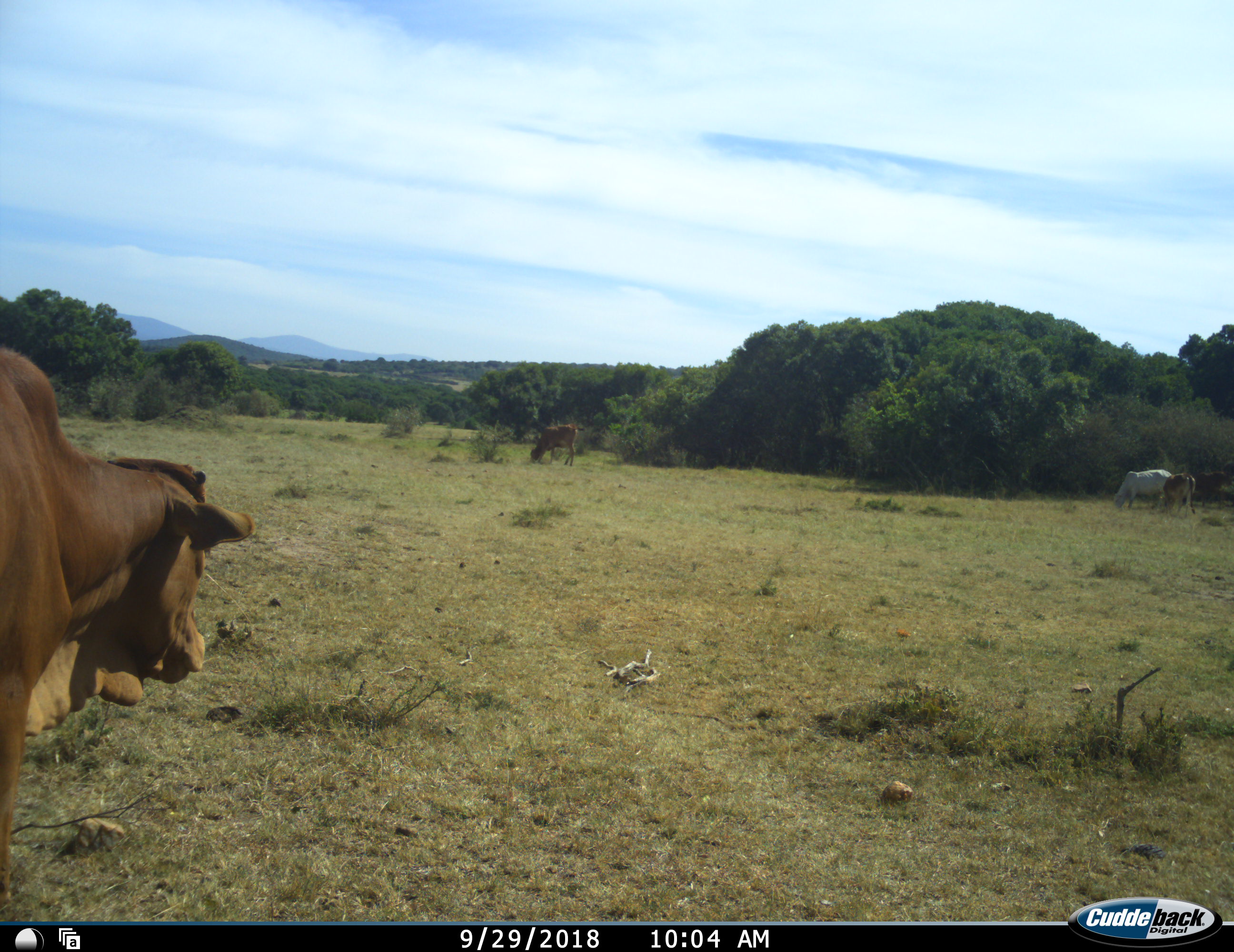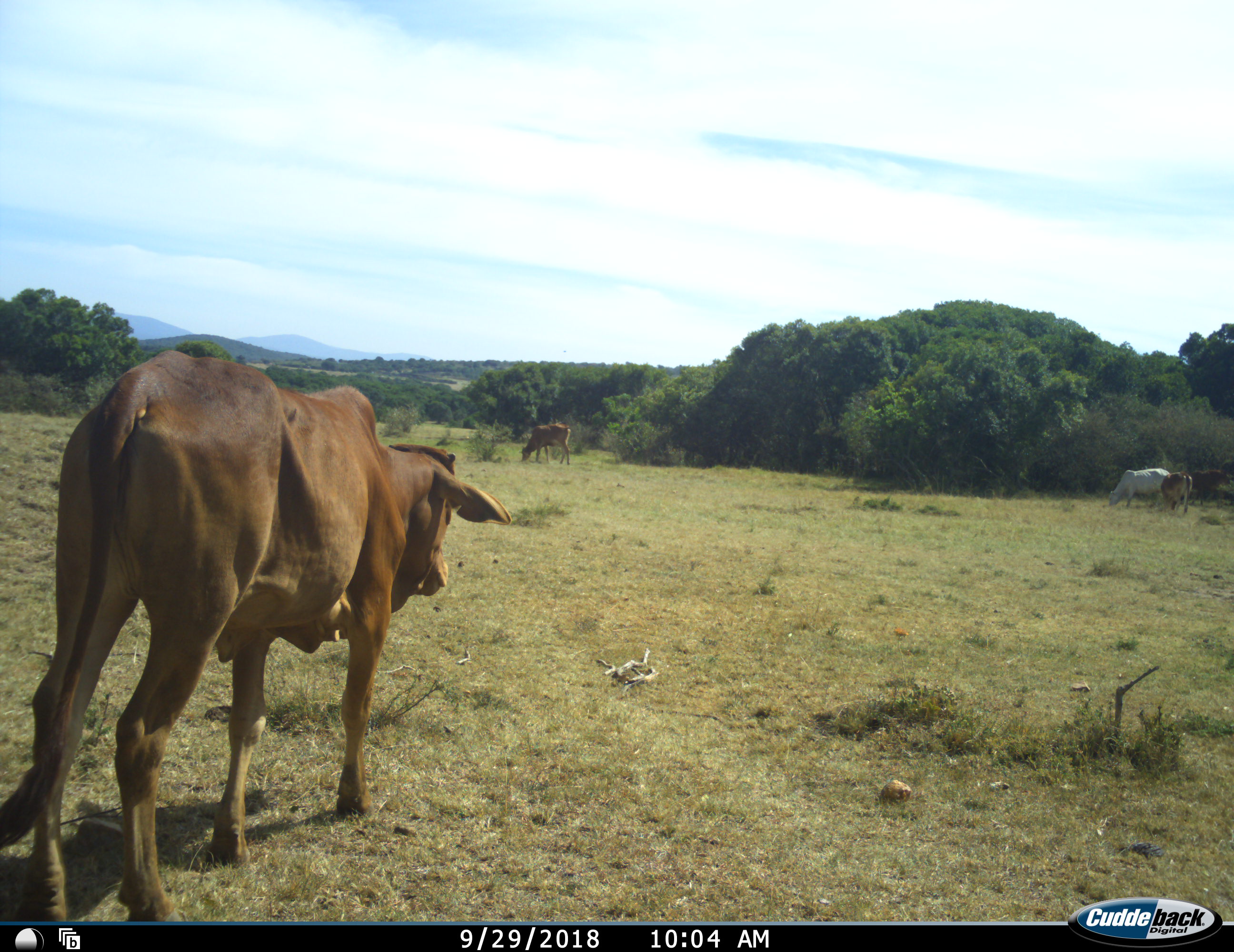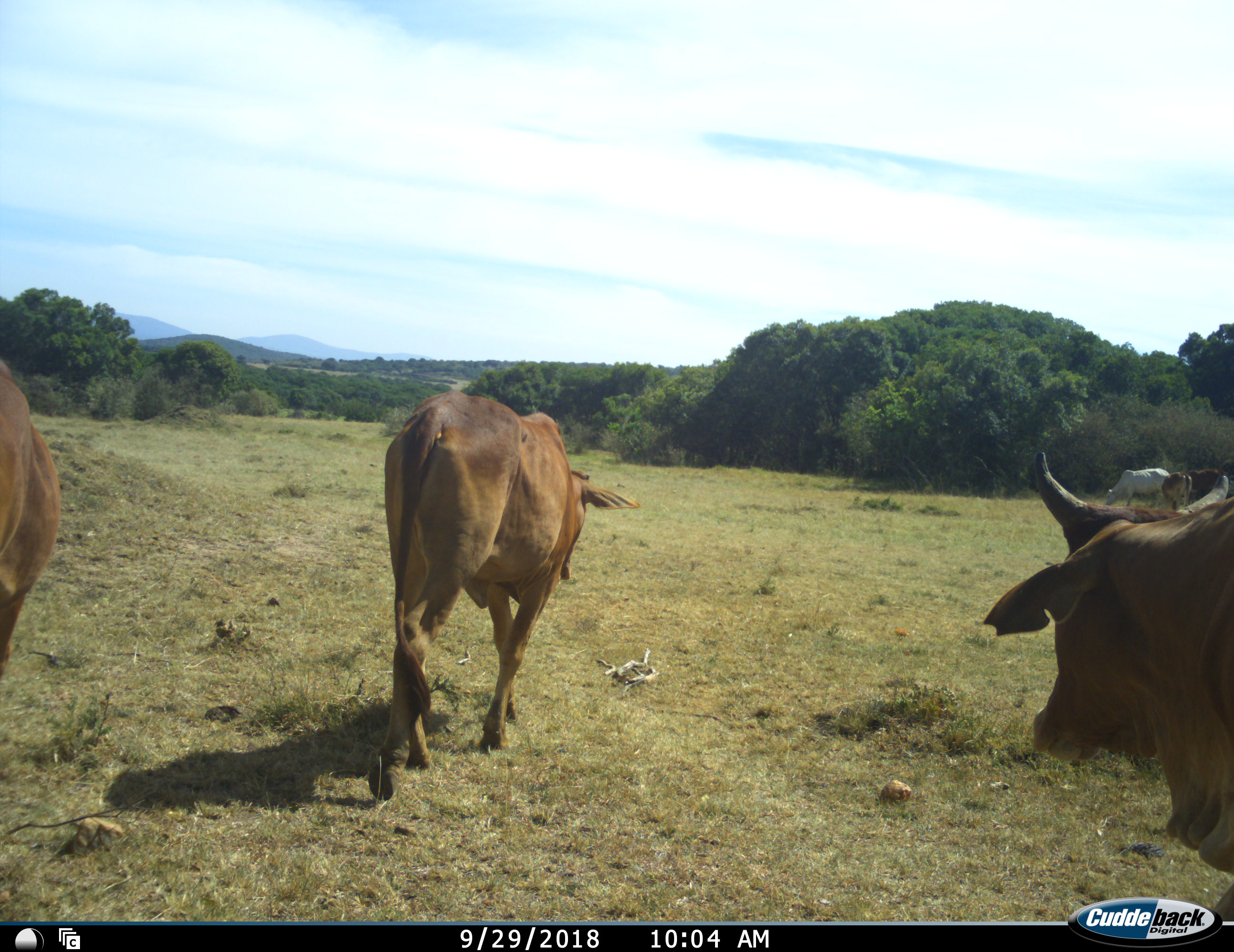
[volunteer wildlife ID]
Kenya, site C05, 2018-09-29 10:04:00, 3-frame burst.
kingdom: Animalia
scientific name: Animalia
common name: animal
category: domesticanimal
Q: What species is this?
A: Domesticanimal (animal) (Animalia).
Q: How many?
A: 7.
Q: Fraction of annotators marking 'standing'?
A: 60%.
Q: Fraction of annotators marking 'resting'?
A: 10%.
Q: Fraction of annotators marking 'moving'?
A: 80%.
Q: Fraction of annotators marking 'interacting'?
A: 0%.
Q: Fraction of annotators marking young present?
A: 0%.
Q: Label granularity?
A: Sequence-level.